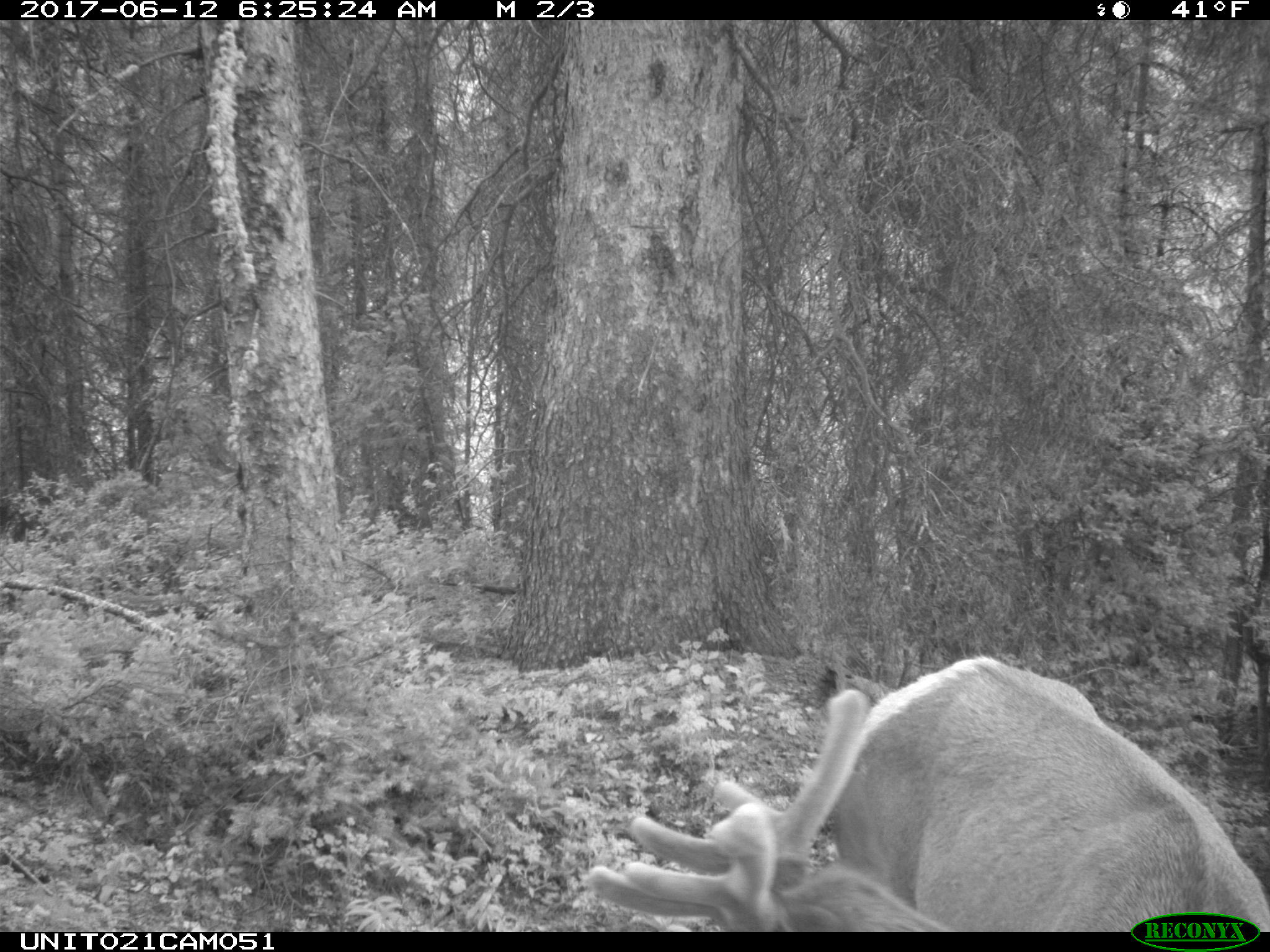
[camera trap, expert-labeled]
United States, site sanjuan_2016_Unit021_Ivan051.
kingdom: Animalia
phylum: Chordata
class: Mammalia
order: Artiodactyla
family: Cervidae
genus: Cervus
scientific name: Cervus elaphus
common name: red deer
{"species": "Cervus elaphus (red deer)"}